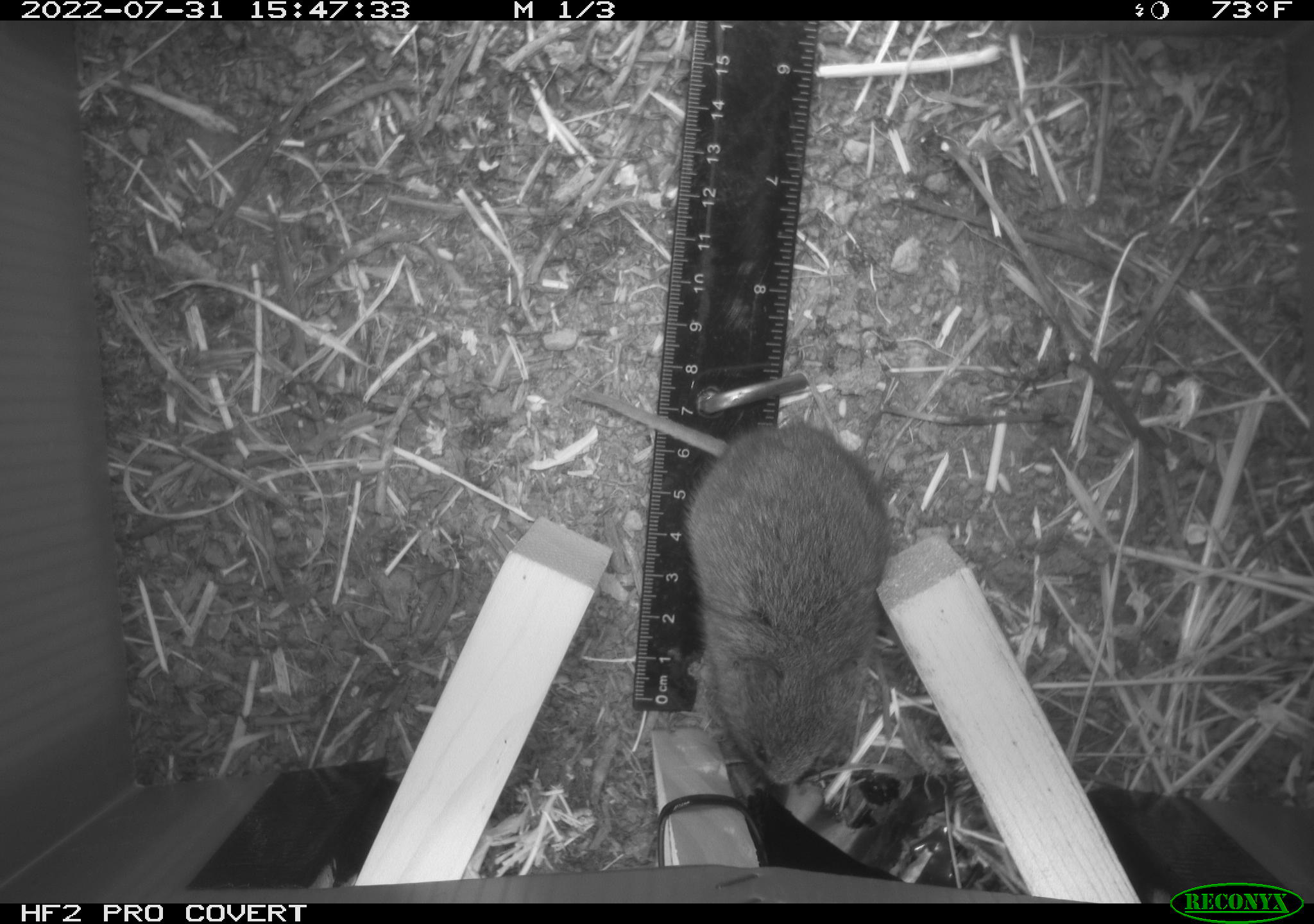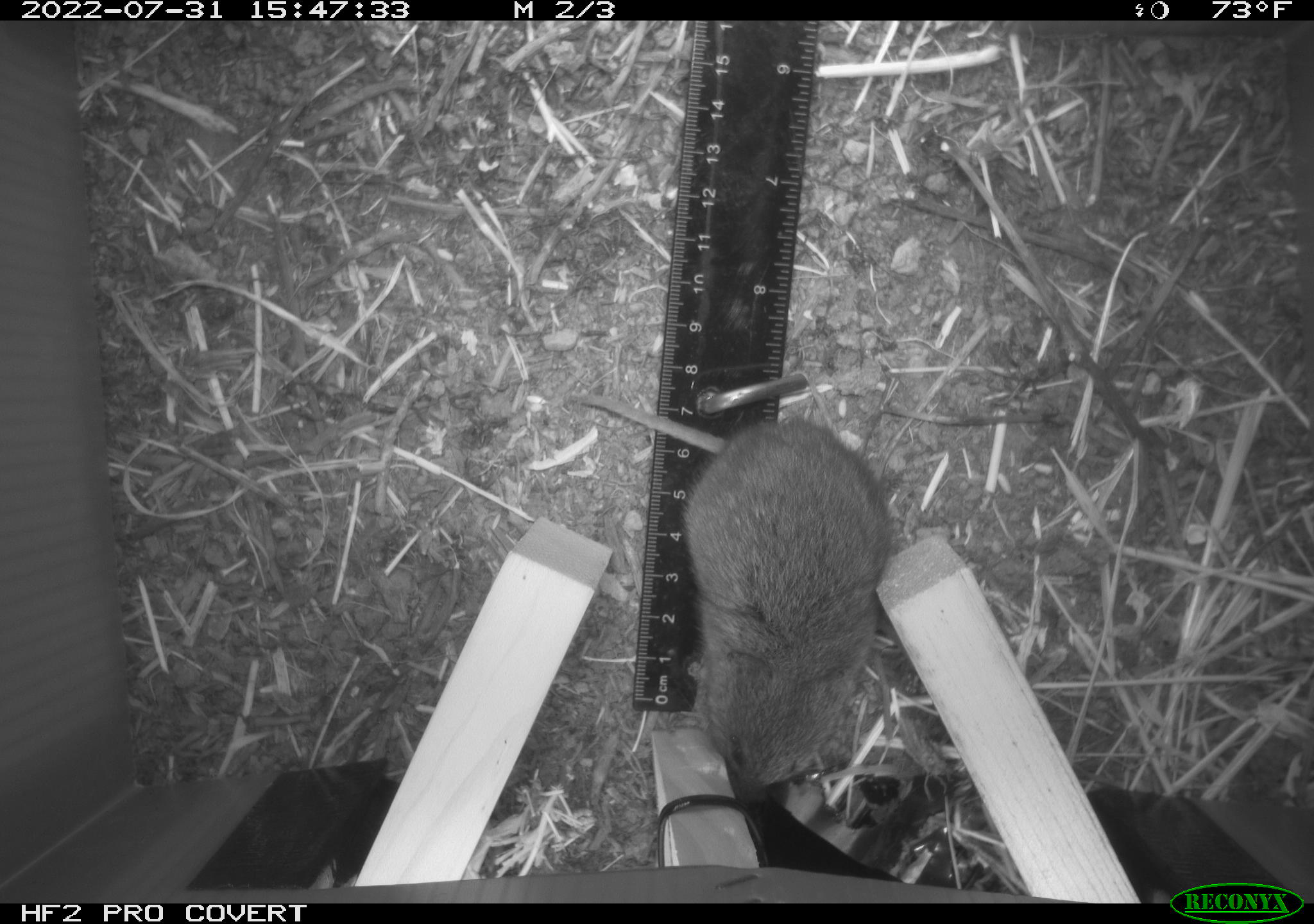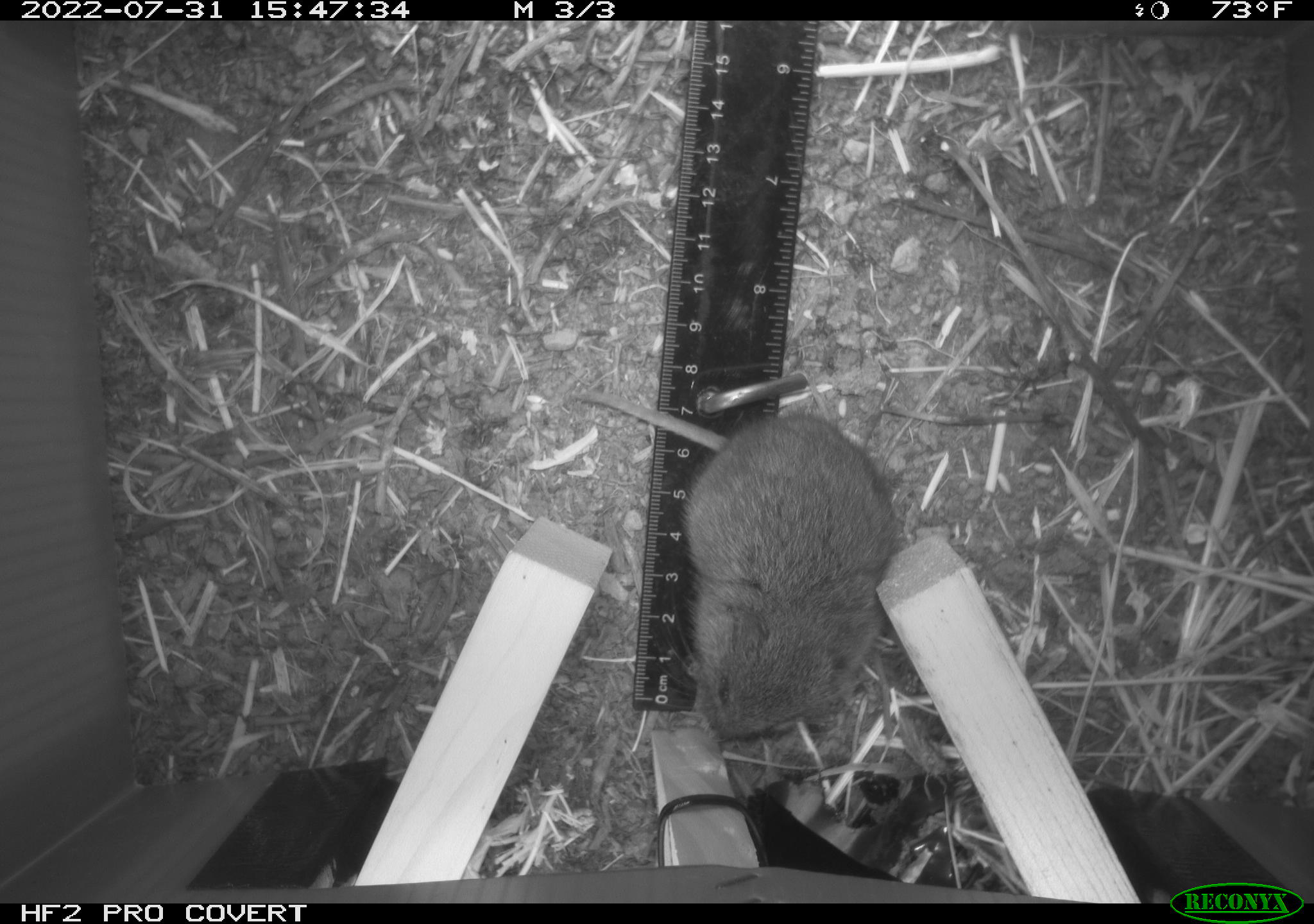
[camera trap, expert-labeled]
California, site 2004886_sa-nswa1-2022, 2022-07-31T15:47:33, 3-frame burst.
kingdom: Animalia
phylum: Chordata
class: Mammalia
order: Rodentia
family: Cricetidae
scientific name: Cricetidae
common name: hamsters, voles, lemmings, and allies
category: cricetidae family